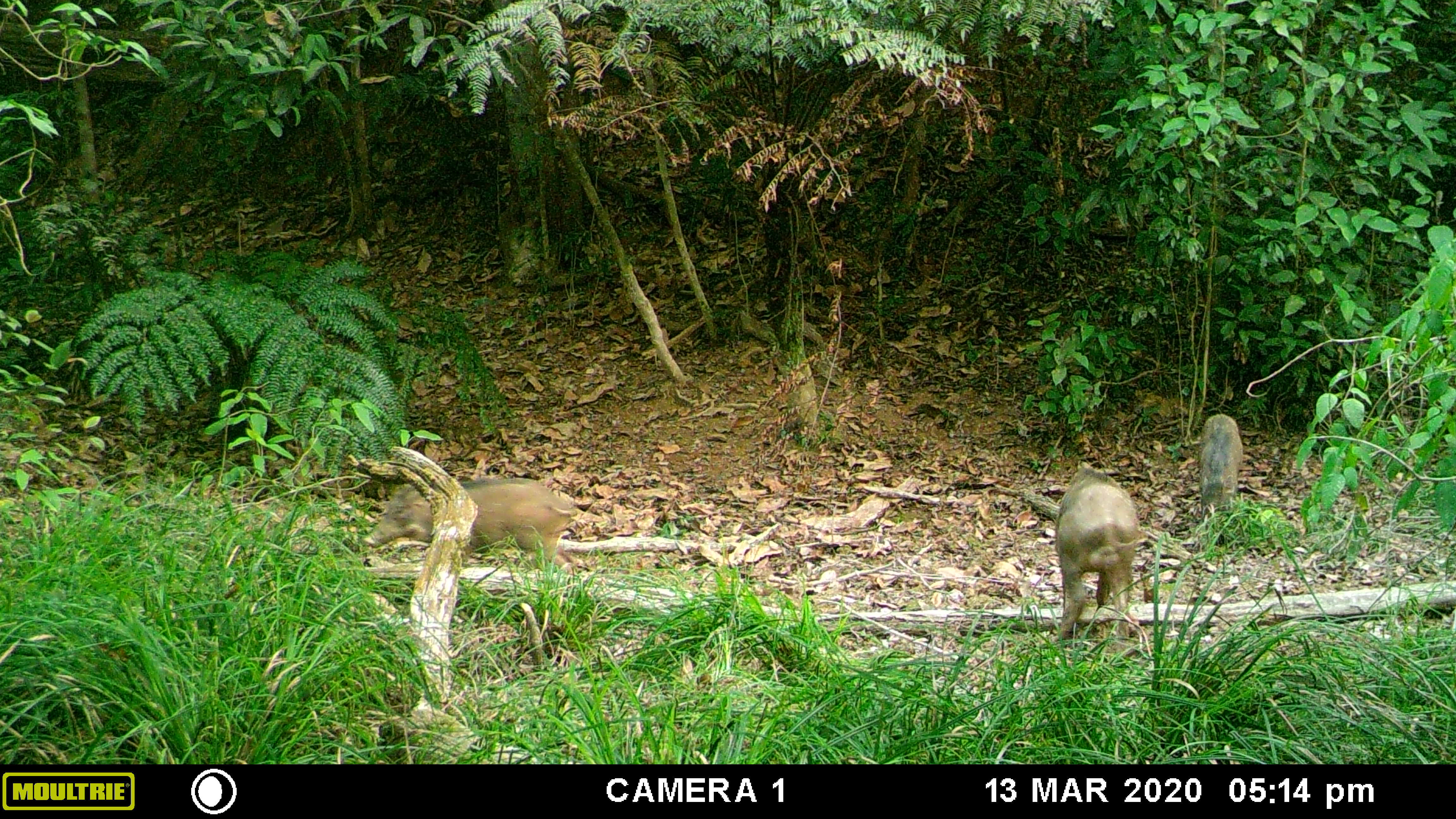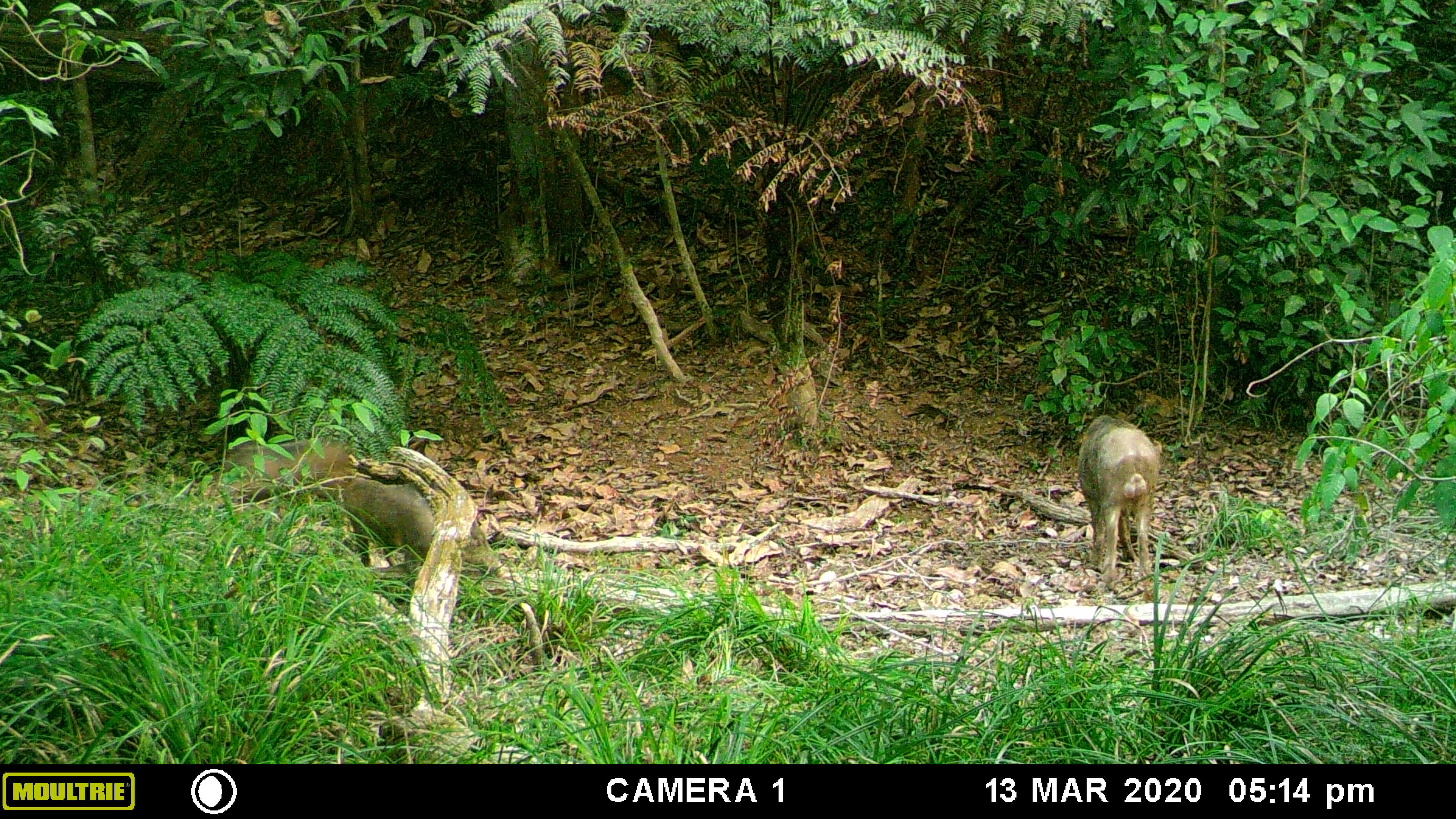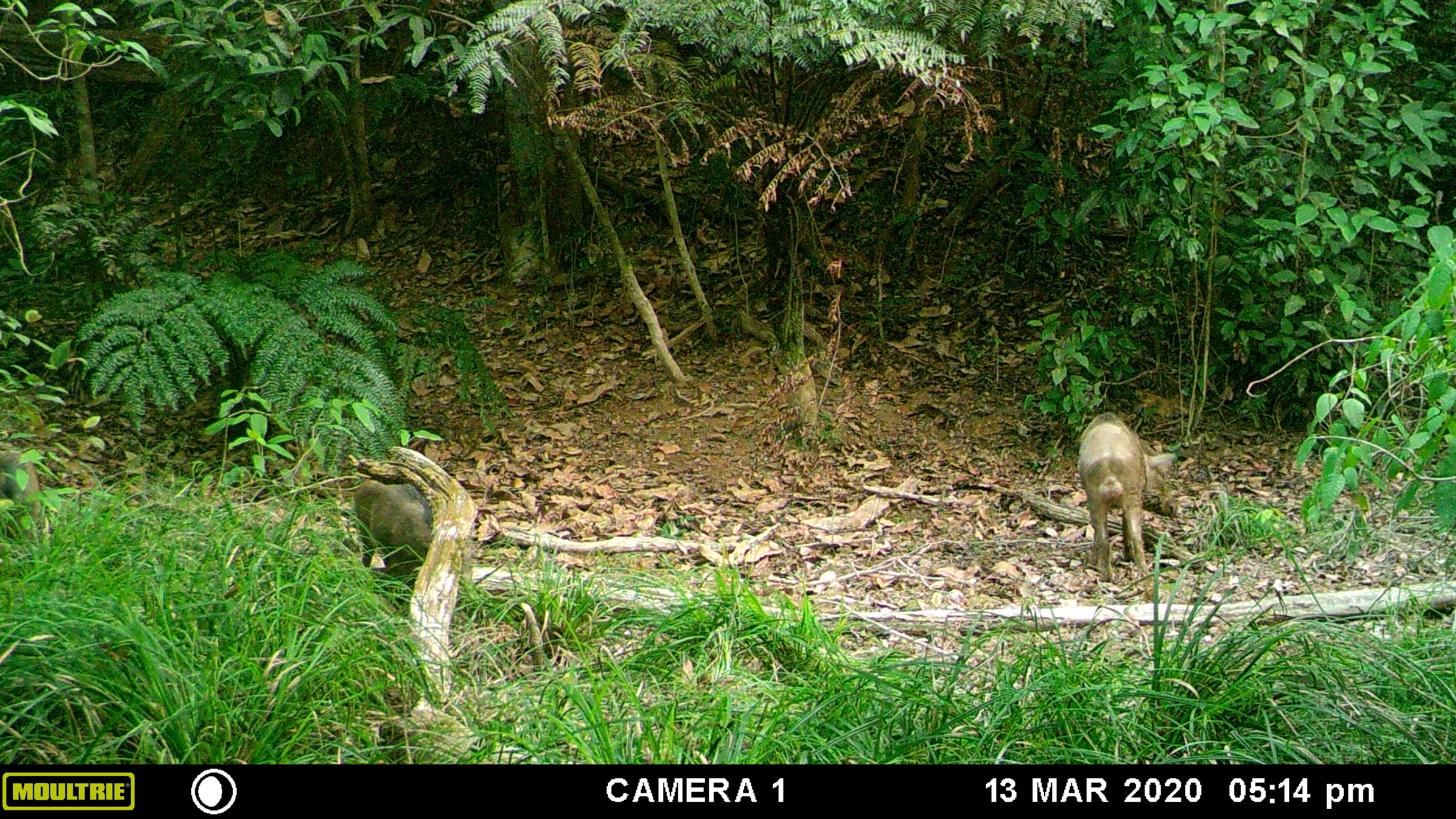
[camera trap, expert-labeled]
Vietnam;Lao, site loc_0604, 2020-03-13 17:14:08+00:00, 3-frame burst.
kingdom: Animalia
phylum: Chordata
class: Mammalia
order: Artiodactyla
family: Suidae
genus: Sus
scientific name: Sus scrofa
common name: eurasian wild pig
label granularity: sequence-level